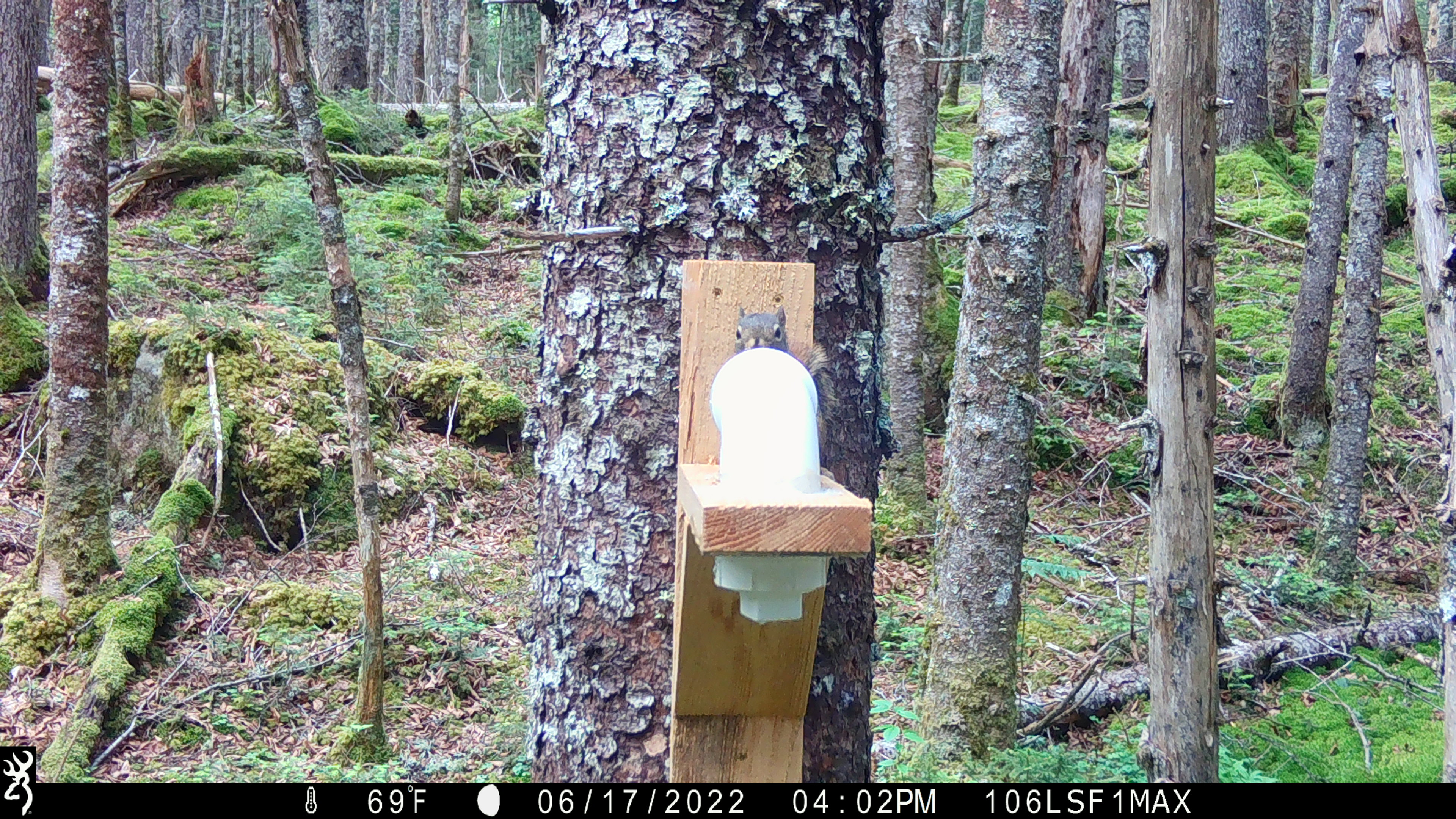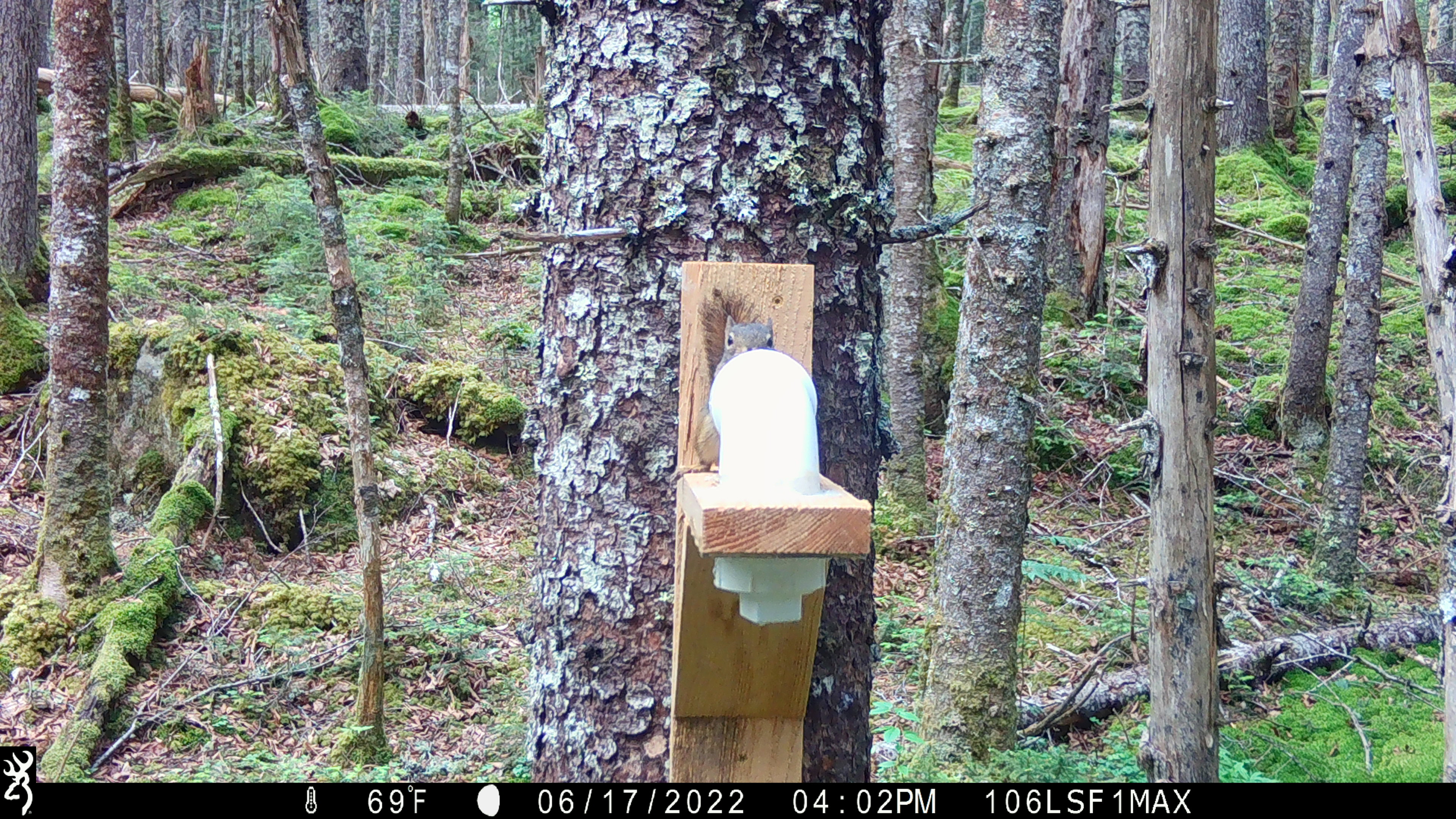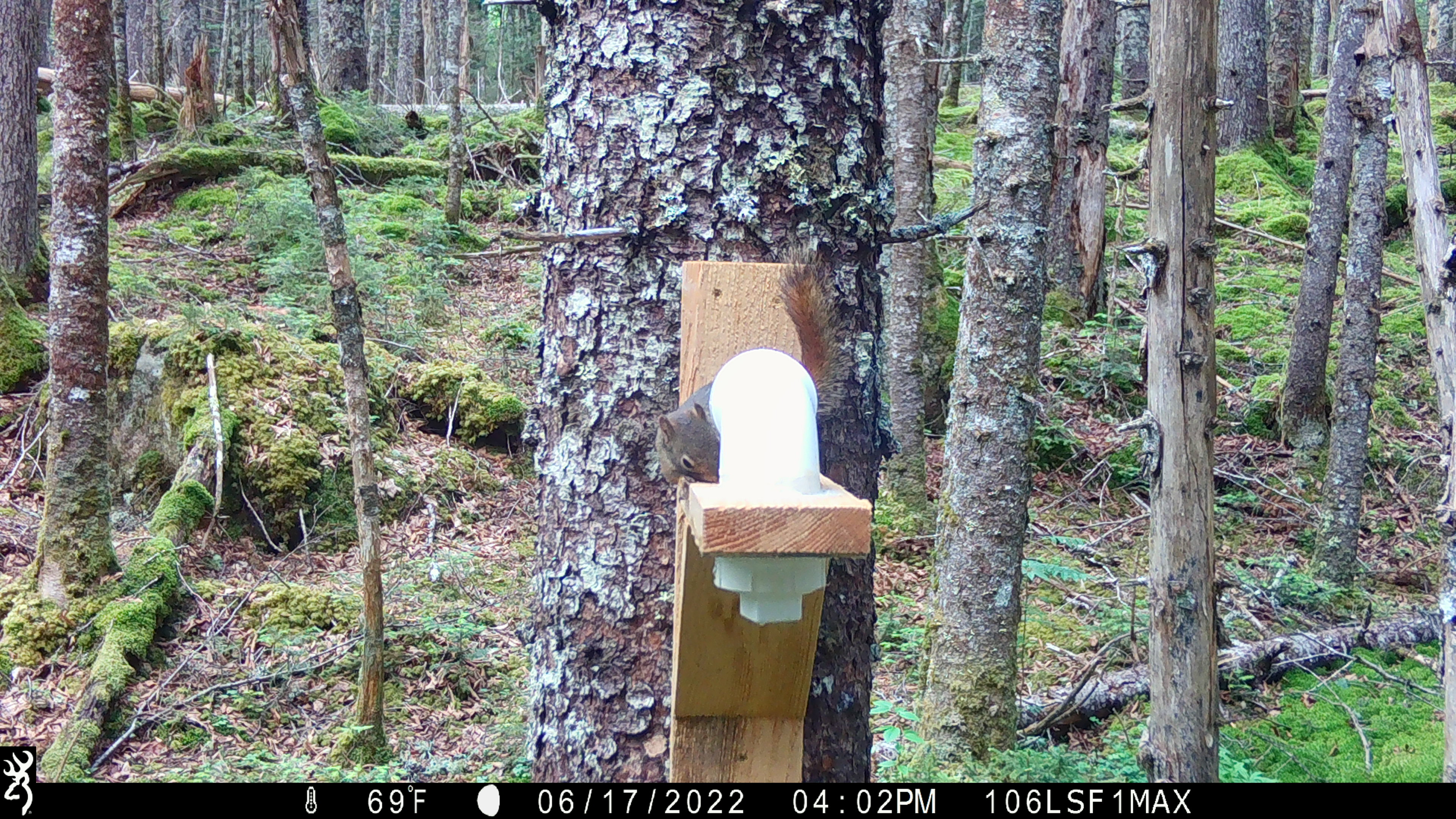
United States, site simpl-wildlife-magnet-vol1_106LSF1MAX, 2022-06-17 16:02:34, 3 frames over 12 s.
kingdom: Animalia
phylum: Chordata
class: Mammalia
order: Rodentia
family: Sciuridae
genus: Tamiasciurus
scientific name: Tamiasciurus hudsonicus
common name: red squirrel